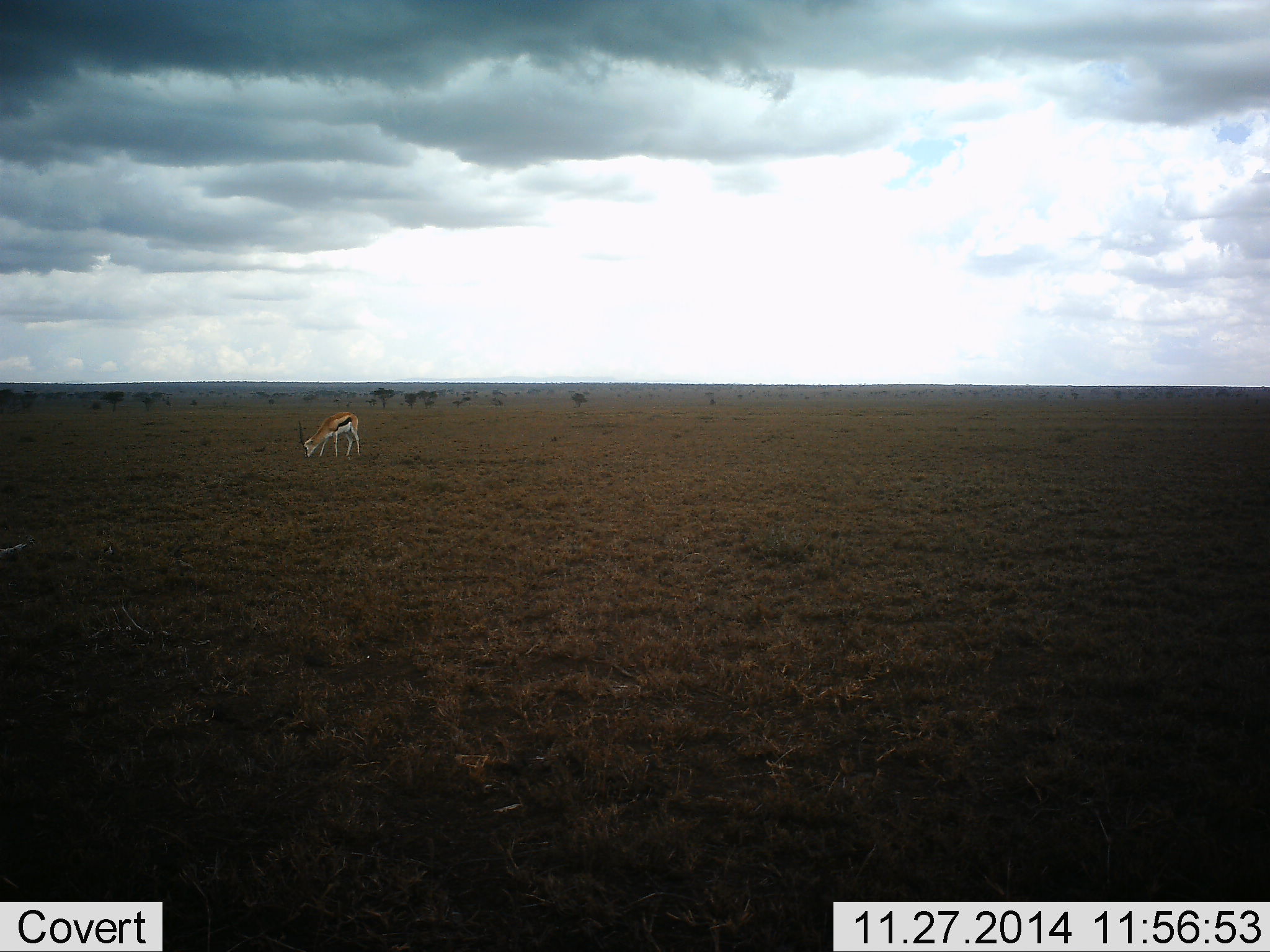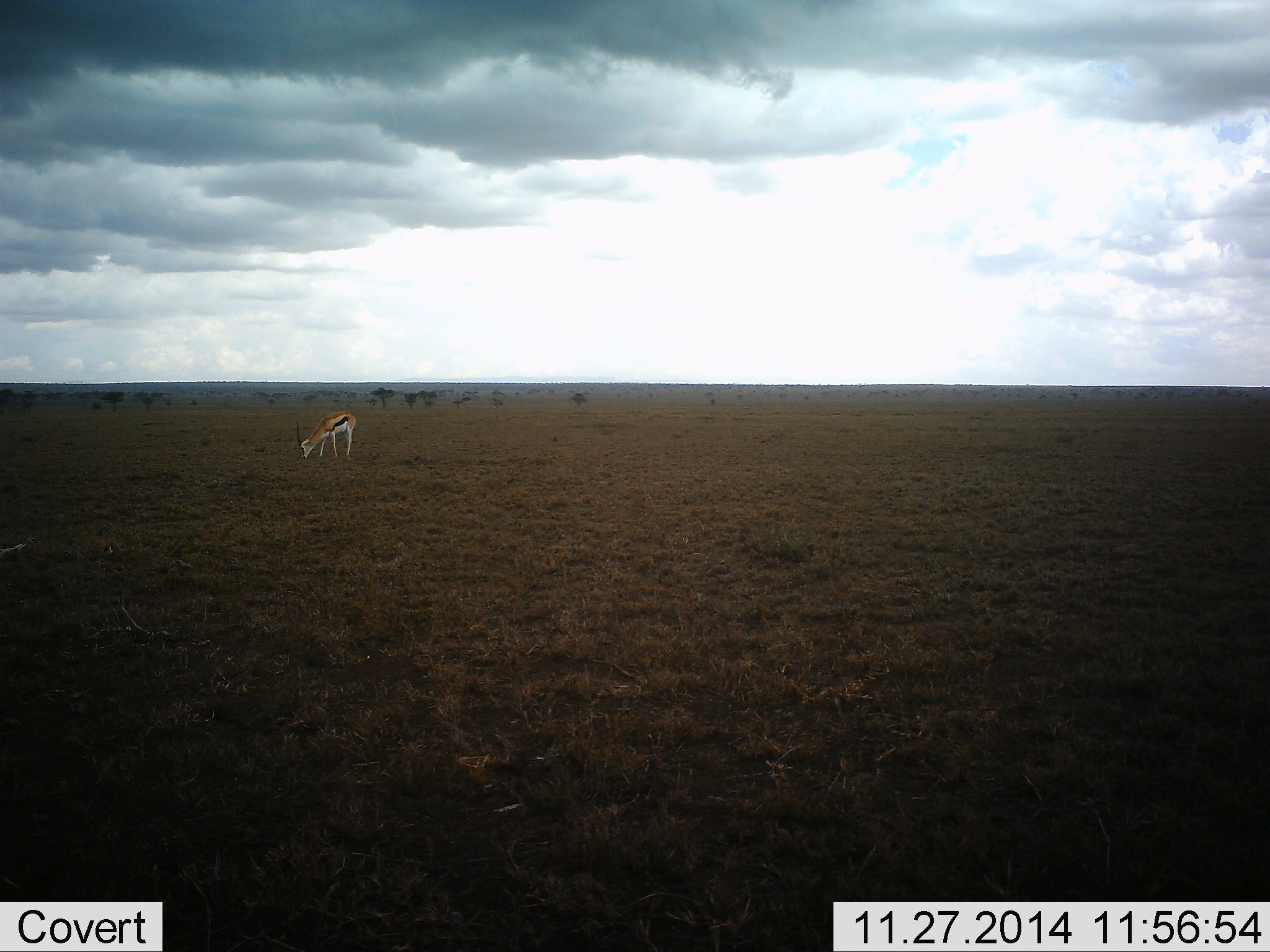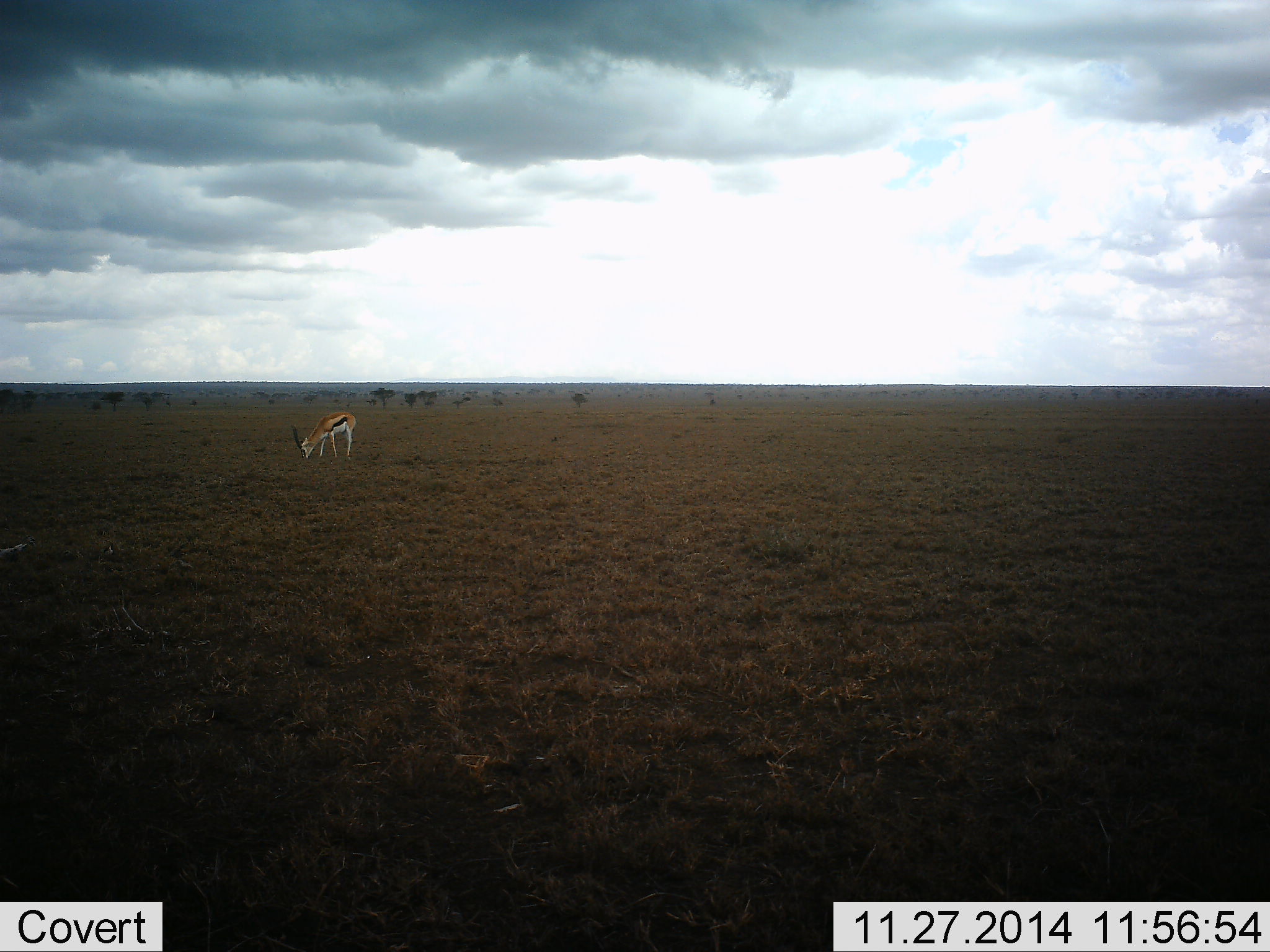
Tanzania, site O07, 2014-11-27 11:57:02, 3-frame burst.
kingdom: Animalia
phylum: Chordata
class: Mammalia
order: Artiodactyla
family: Bovidae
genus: Eudorcas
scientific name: Eudorcas thomsonii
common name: thomson's gazelle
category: gazellethomsons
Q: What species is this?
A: Gazellethomsons (thomson's gazelle) (Eudorcas thomsonii).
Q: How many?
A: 1.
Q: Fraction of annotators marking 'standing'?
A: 9%.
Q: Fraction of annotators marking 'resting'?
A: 0%.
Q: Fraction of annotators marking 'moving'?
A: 0%.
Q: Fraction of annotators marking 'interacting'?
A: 0%.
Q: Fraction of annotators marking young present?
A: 0%.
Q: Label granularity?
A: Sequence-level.